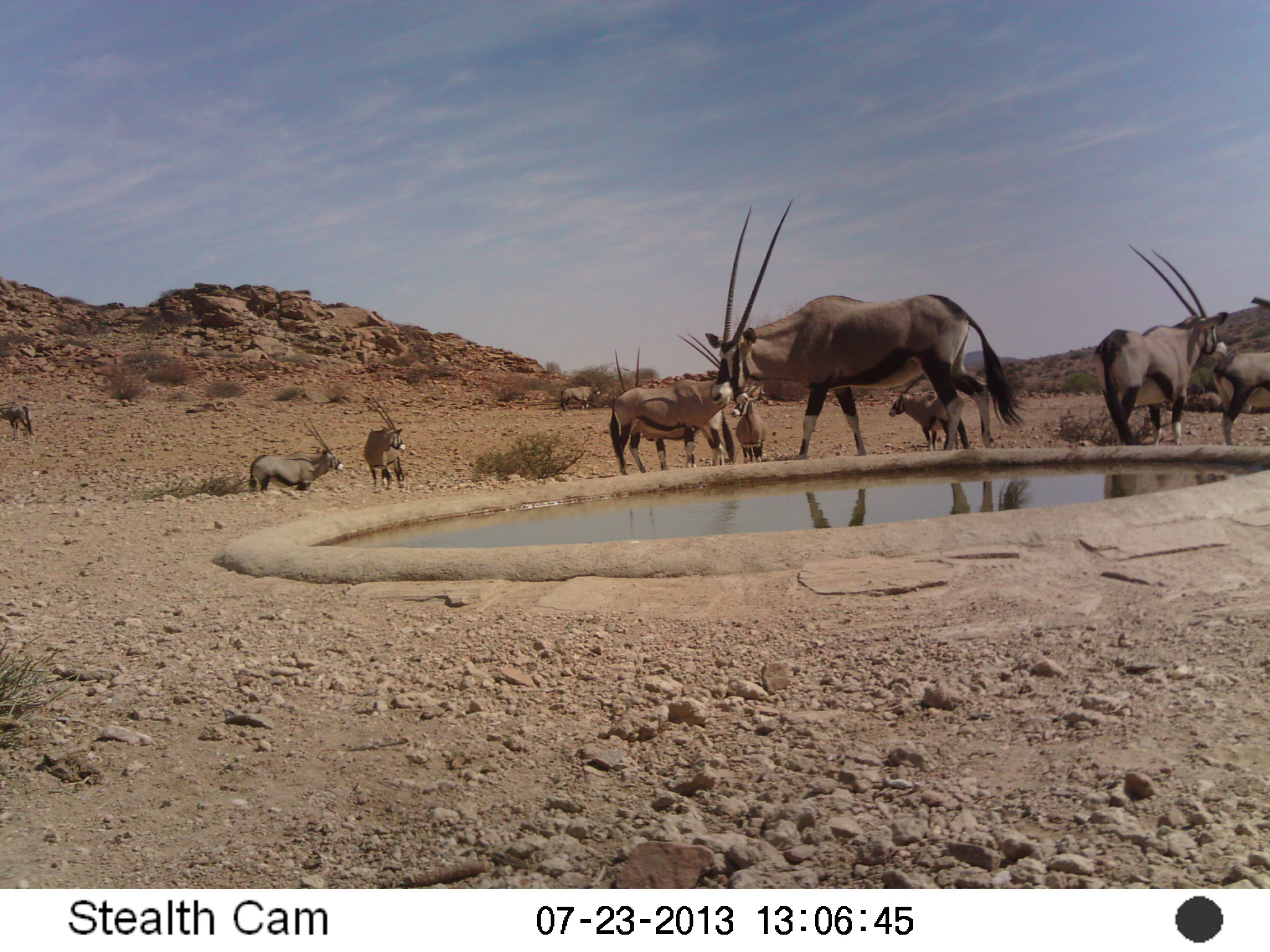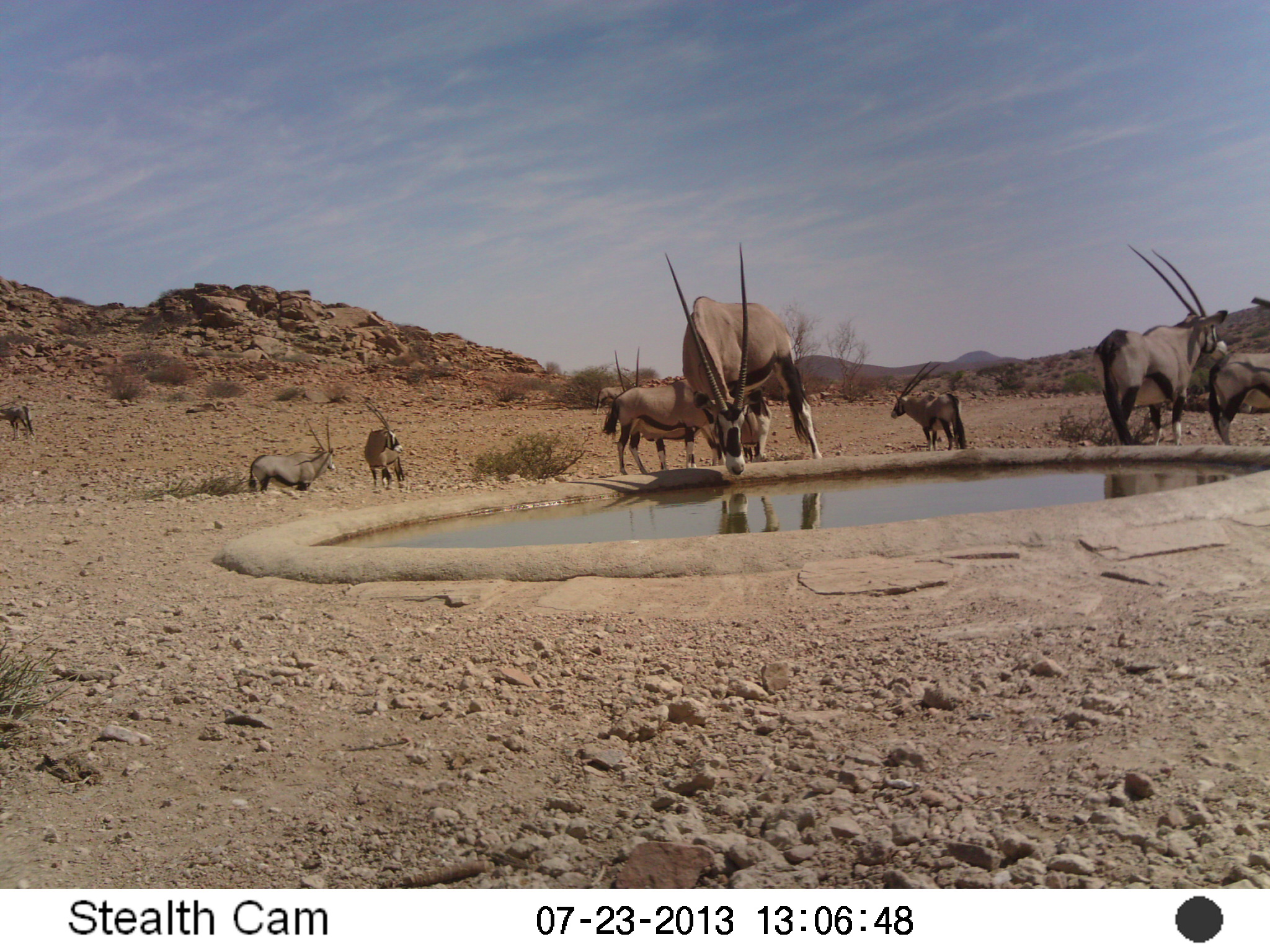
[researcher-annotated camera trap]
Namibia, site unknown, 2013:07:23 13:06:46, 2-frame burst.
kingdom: Animalia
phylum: Chordata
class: Mammalia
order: Artiodactyla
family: Bovidae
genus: Oryx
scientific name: Oryx gazella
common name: gemsbok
Oryx gazella (gemsbok).